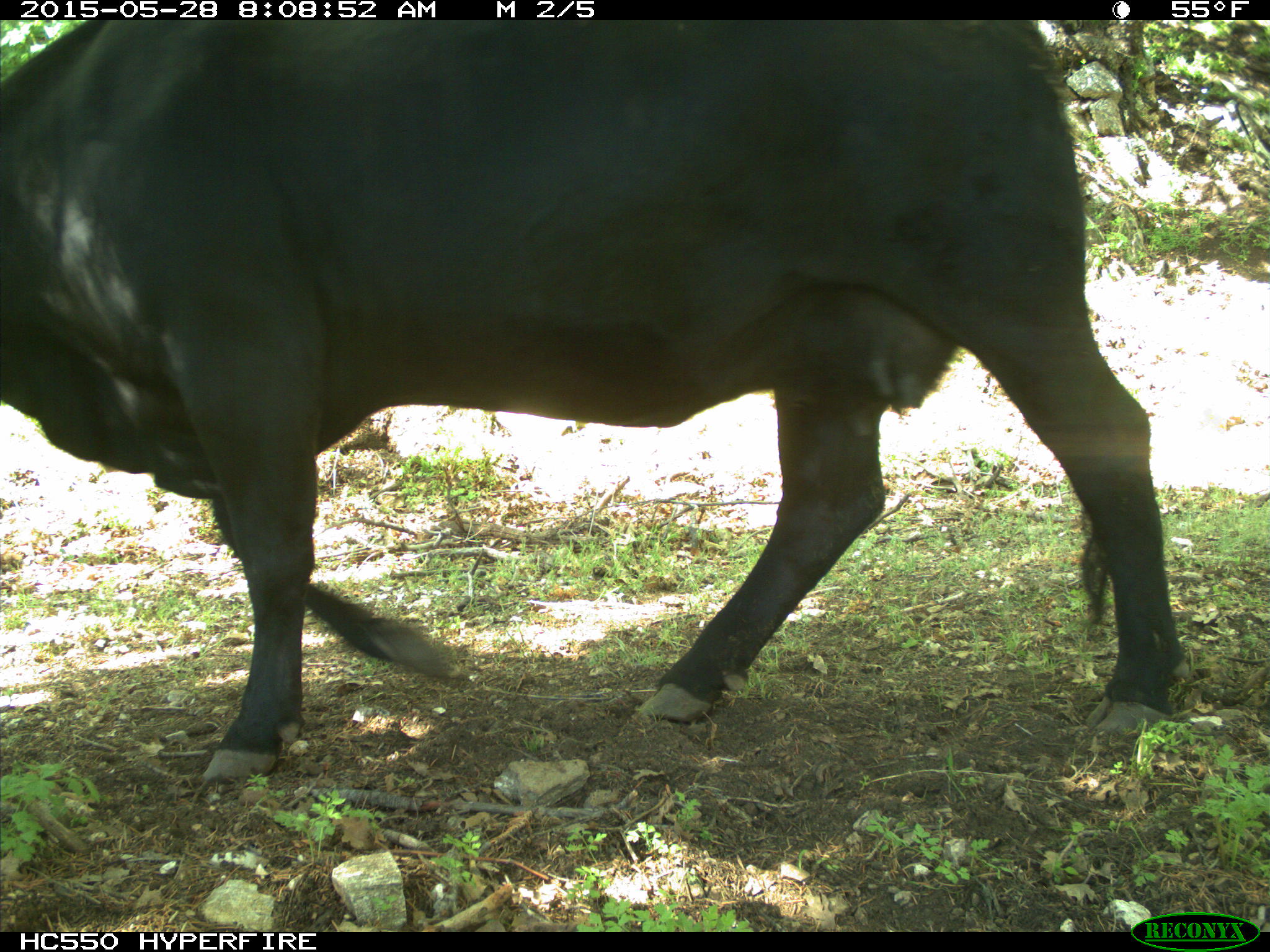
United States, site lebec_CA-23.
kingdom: Animalia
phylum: Chordata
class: Mammalia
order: Artiodactyla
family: Bovidae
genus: Bos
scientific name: Bos taurus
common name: domestic cow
Bos taurus (domestic cow).